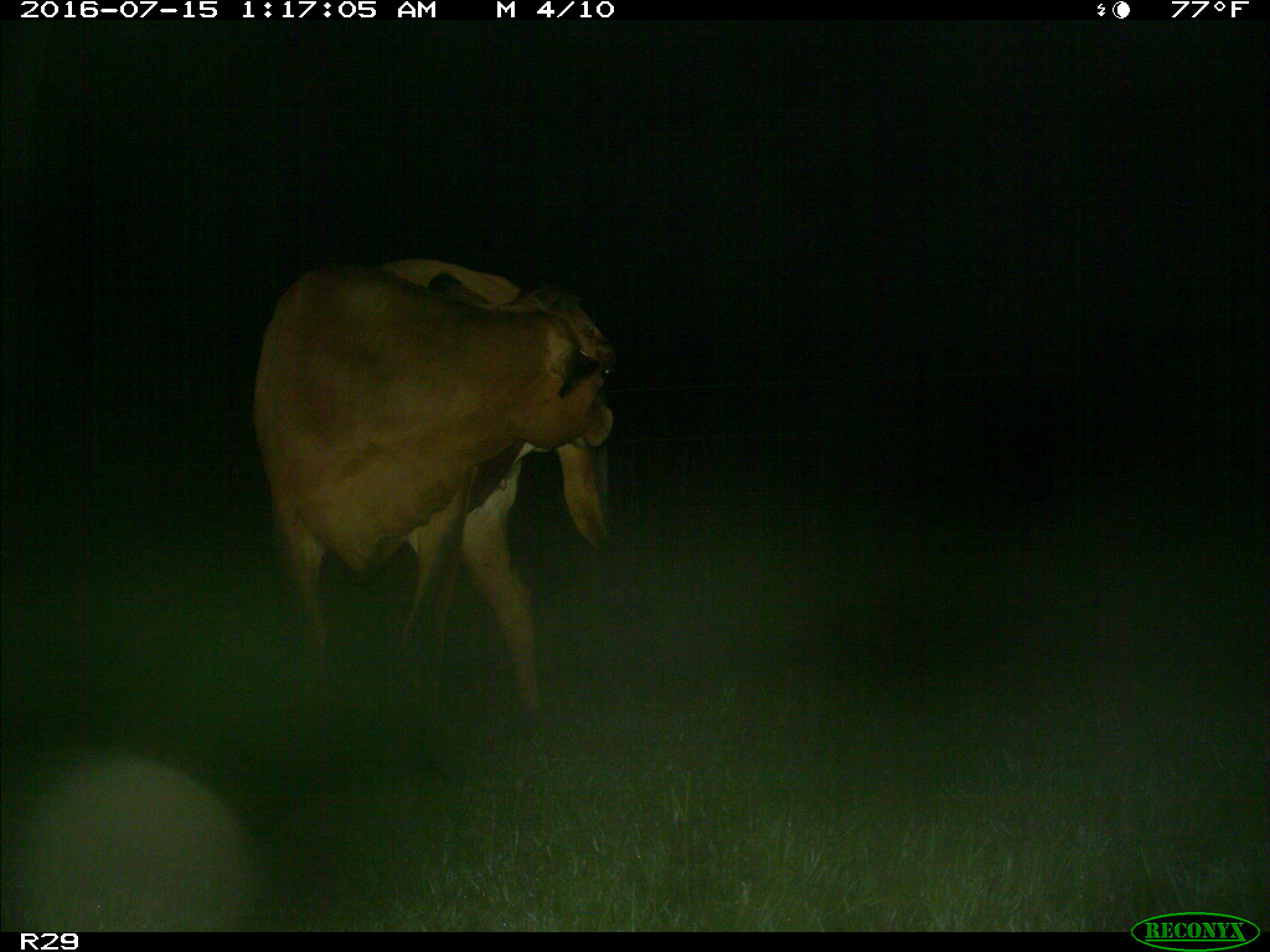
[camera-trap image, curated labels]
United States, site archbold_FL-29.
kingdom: Animalia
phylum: Chordata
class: Mammalia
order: Artiodactyla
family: Bovidae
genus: Bos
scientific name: Bos taurus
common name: domestic cow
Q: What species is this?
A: Bos taurus (domestic cow).